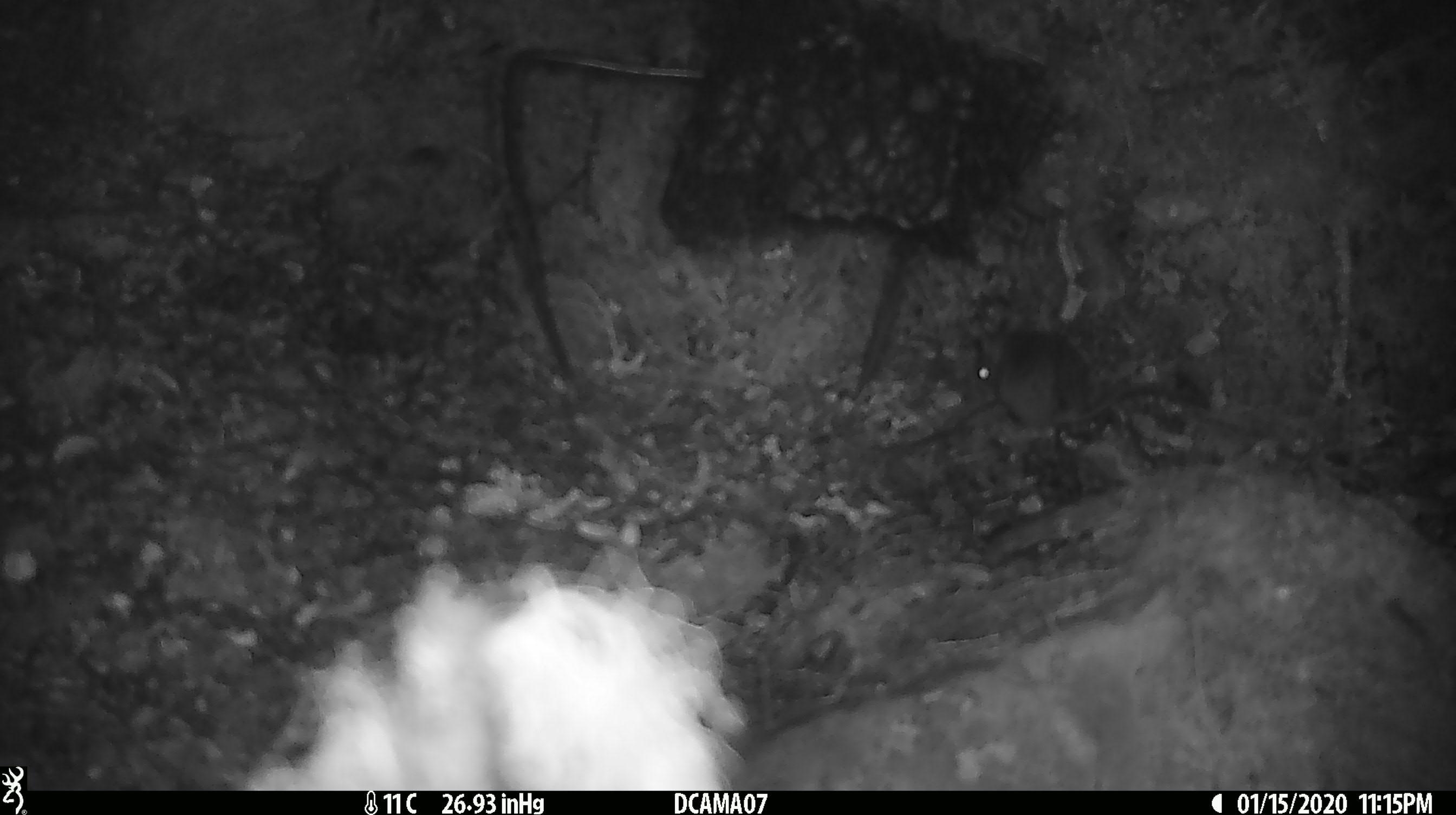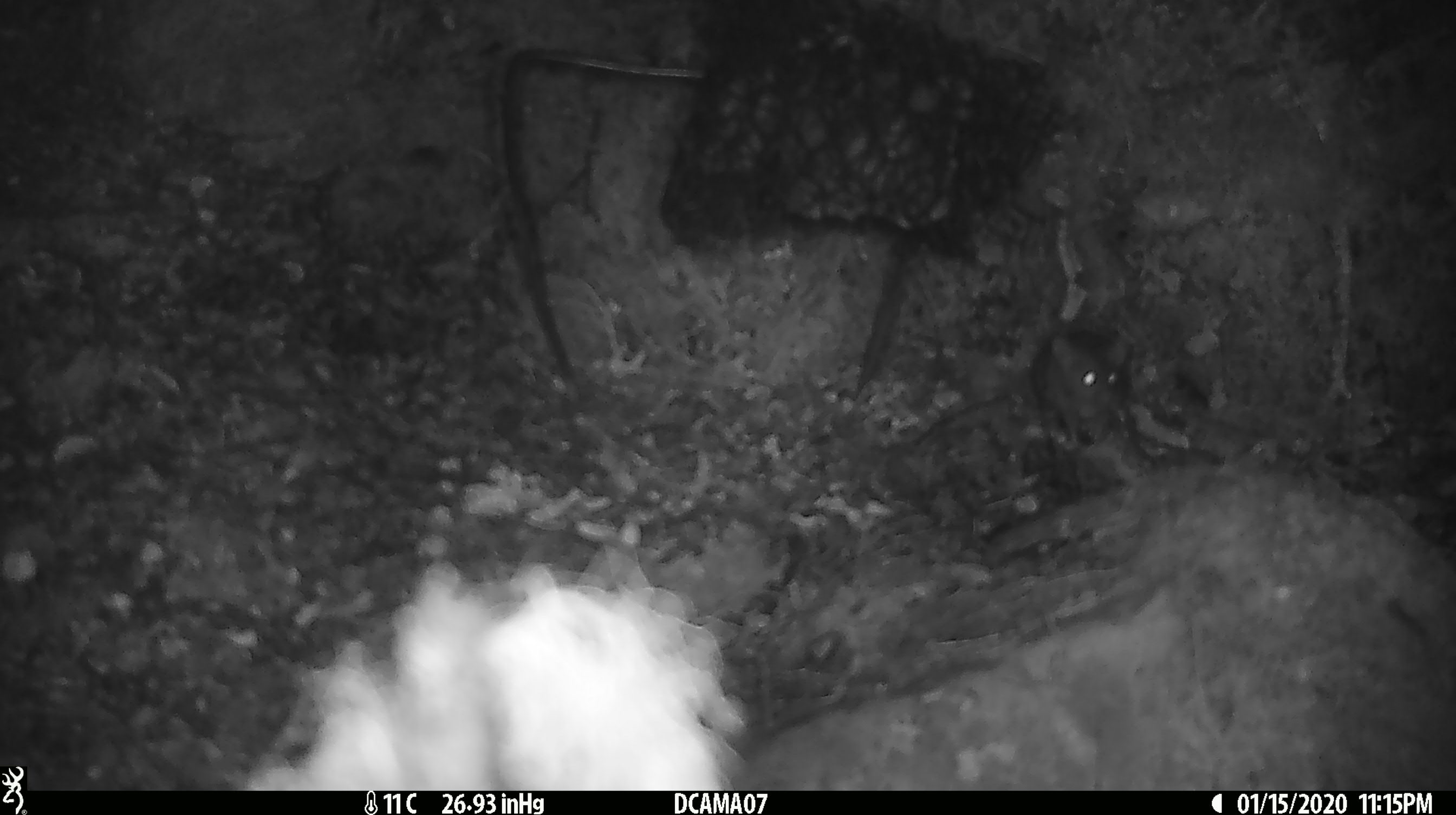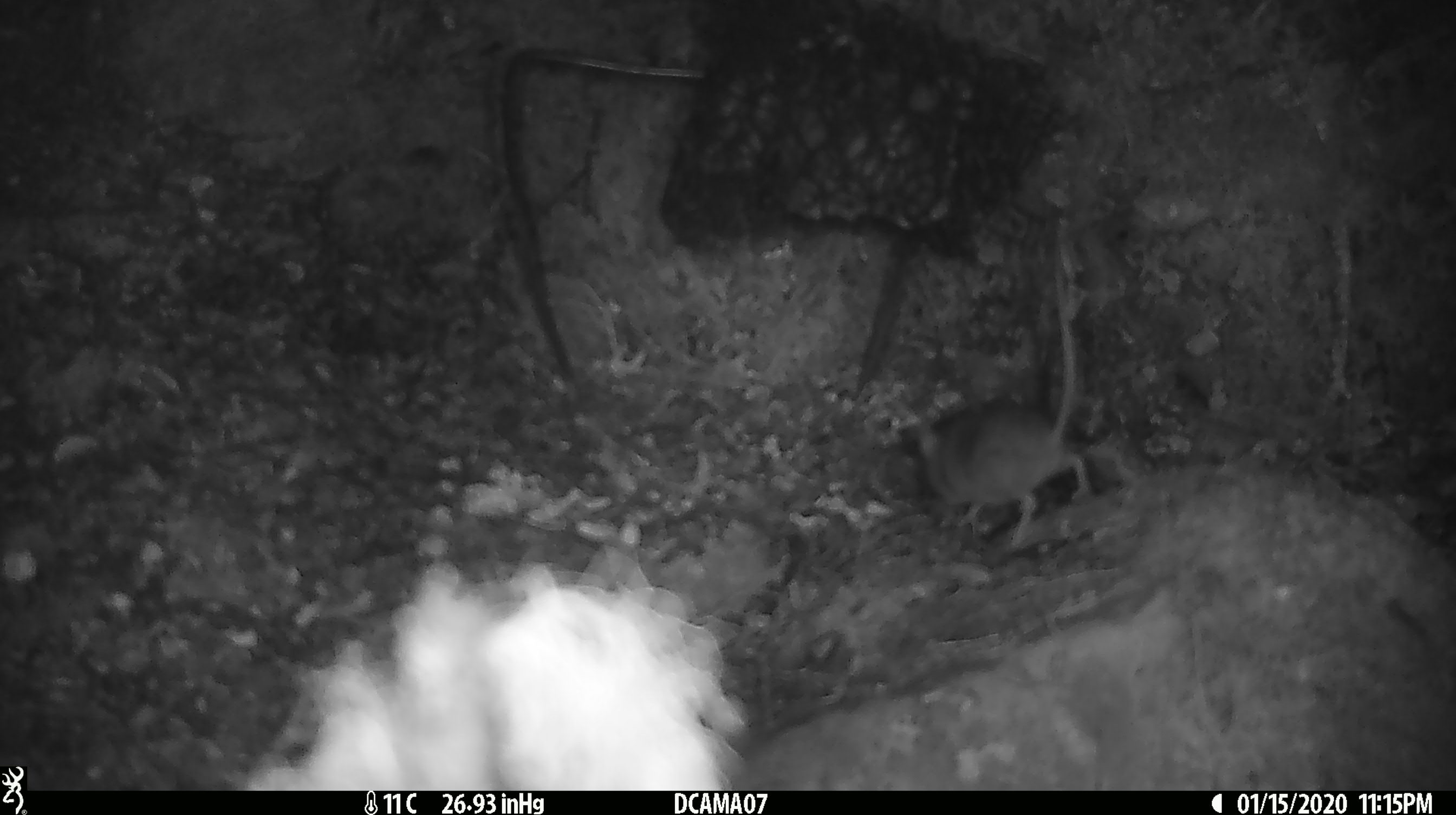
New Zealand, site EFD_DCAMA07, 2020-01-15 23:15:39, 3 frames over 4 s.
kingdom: Animalia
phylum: Chordata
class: Mammalia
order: Rodentia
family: Muridae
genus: Mus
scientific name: Mus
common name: mouse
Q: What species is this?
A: Mouse (Mus).